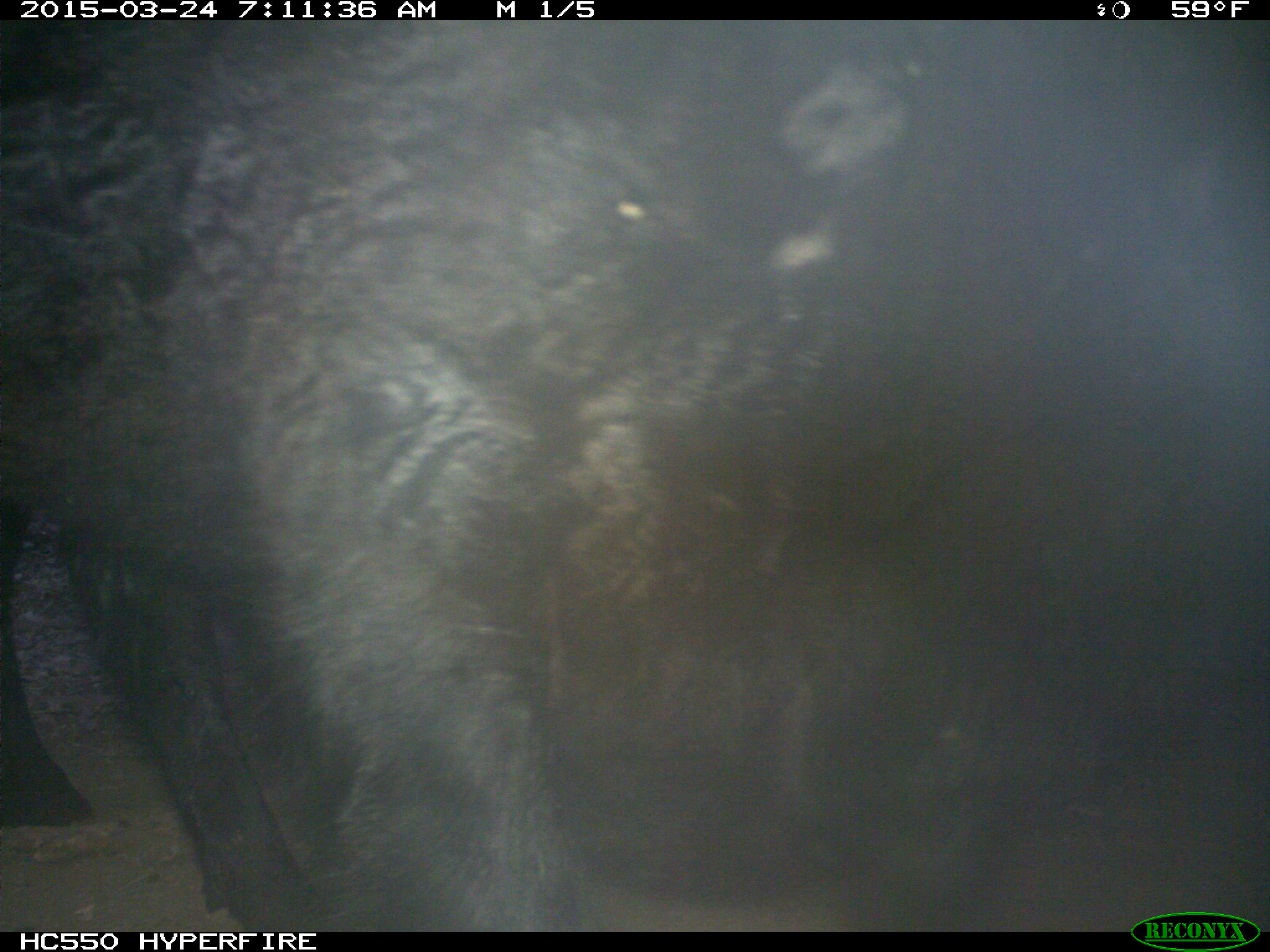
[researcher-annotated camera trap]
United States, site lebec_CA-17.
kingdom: Animalia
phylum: Chordata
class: Mammalia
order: Artiodactyla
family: Bovidae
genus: Bos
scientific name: Bos taurus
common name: domestic cow